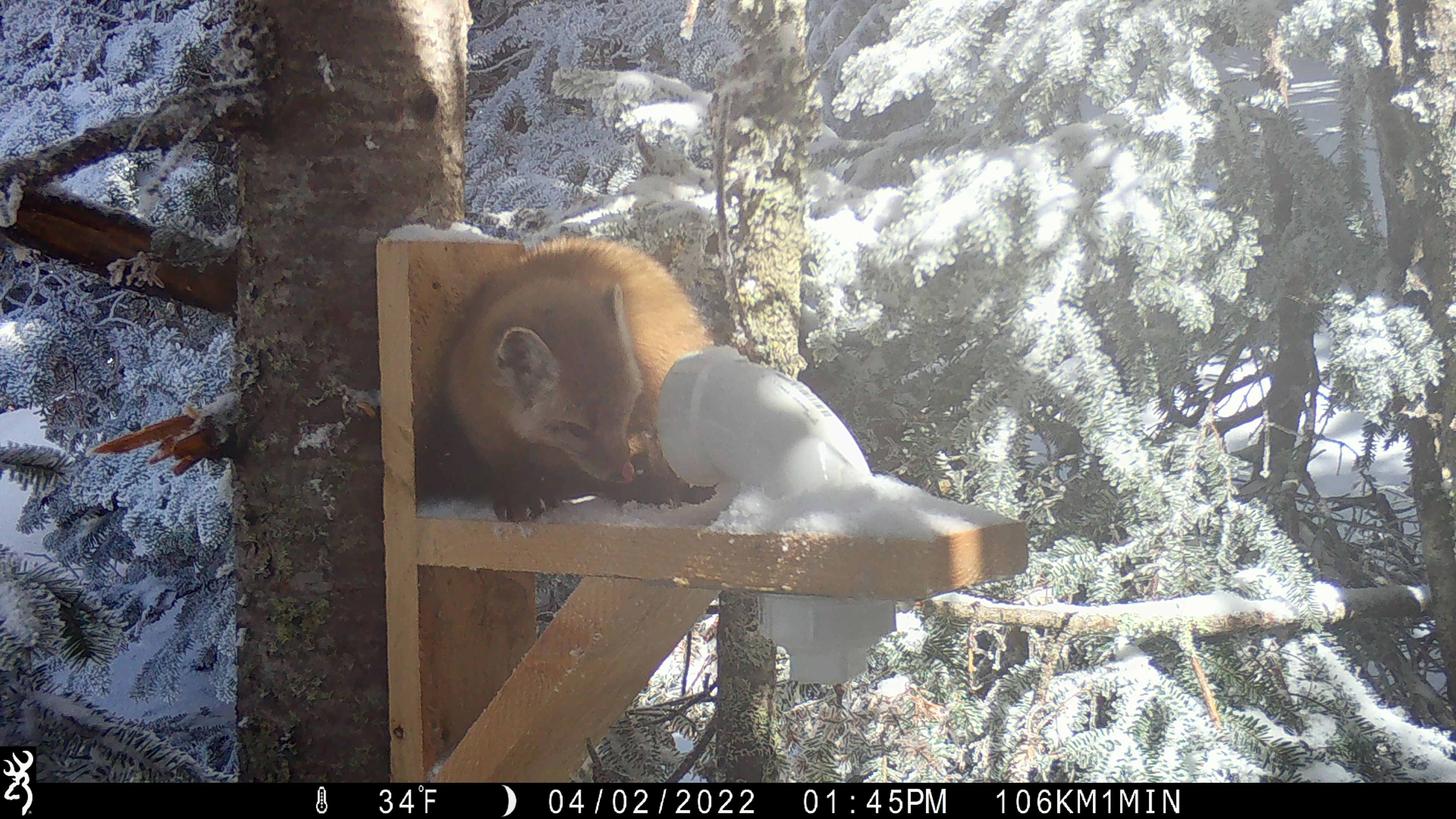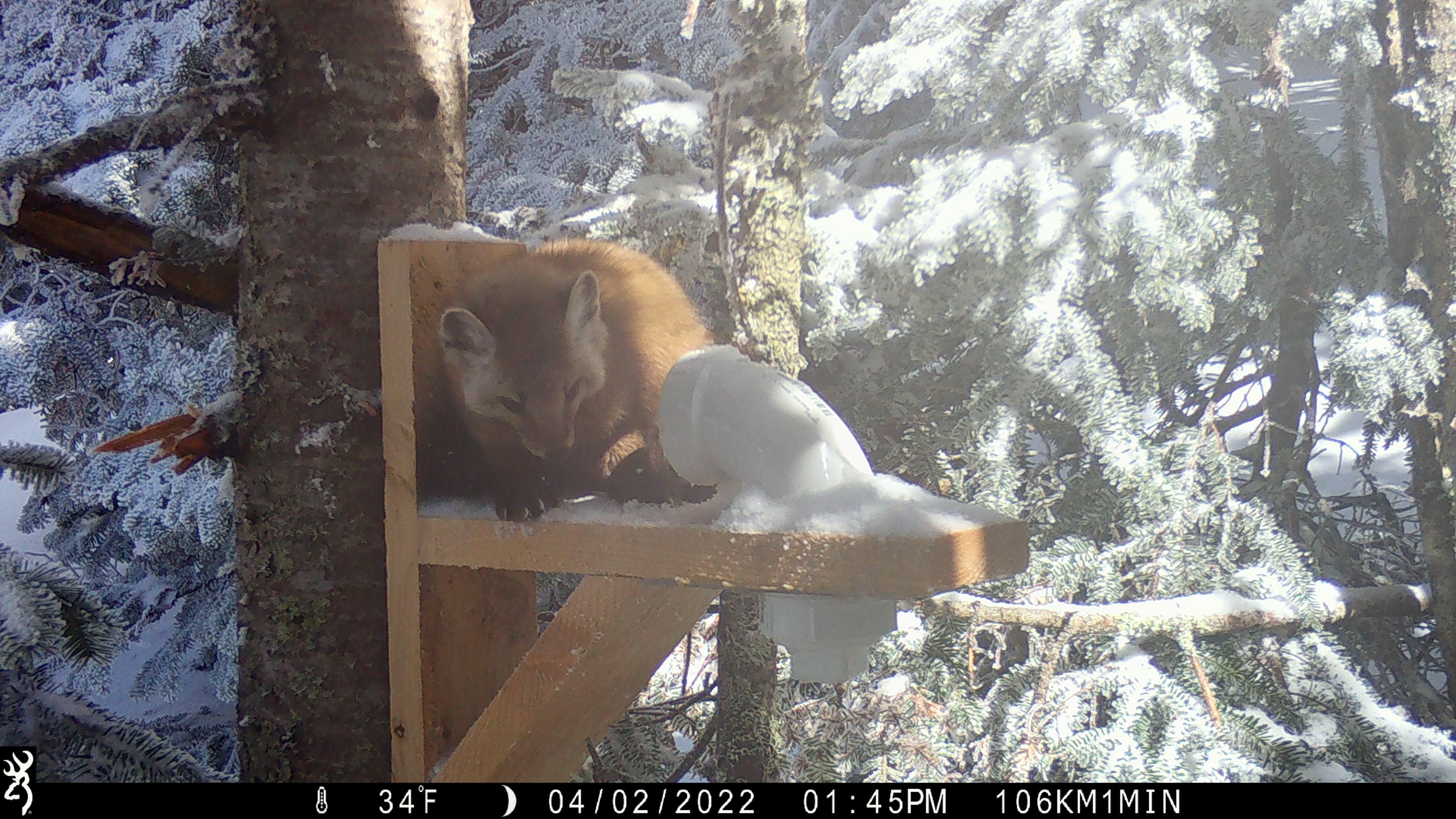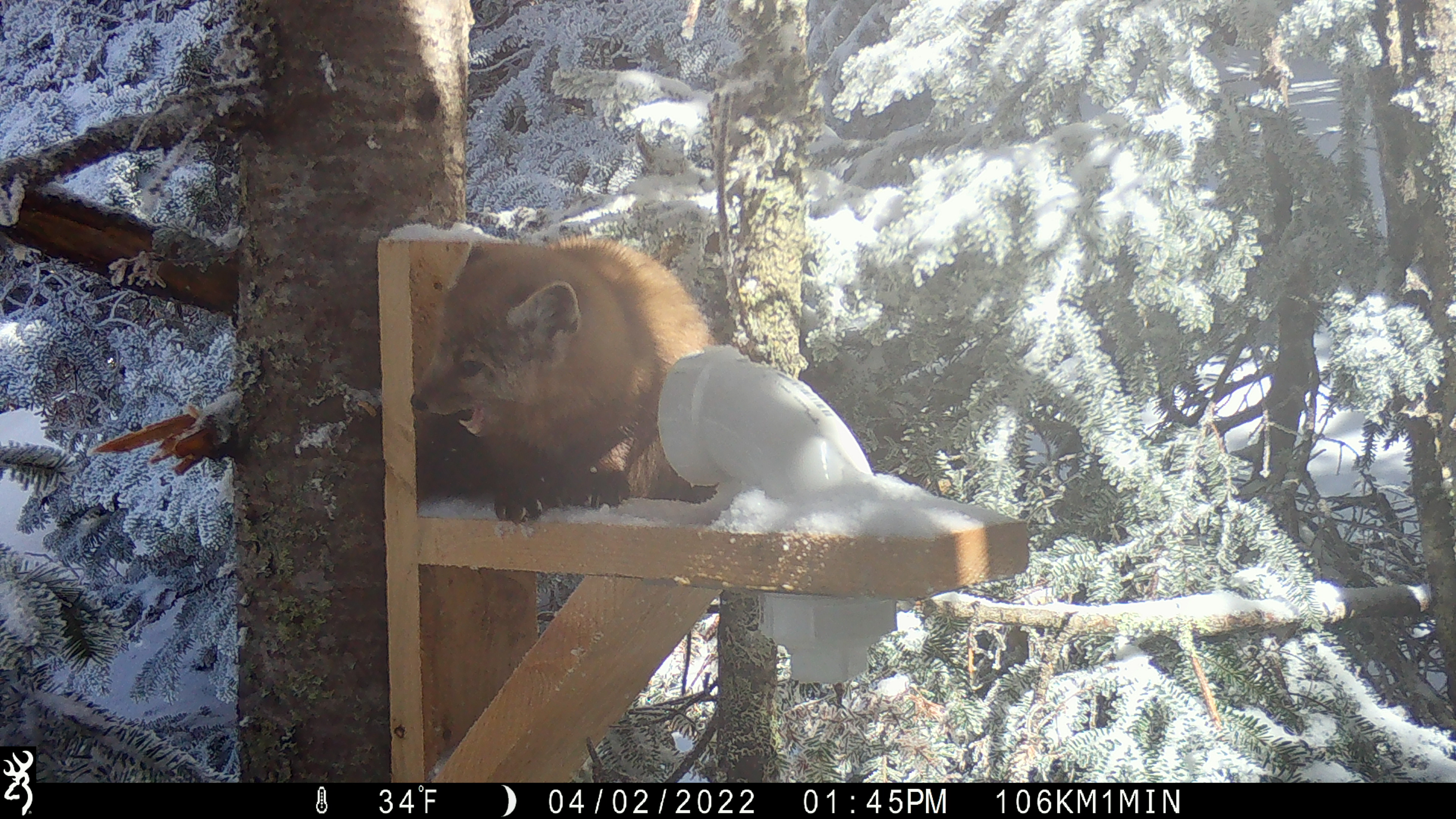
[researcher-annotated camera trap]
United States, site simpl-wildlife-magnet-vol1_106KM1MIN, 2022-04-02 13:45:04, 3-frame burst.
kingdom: Animalia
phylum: Chordata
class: Mammalia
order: Carnivora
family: Mustelidae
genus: Martes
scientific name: Martes americana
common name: american marten